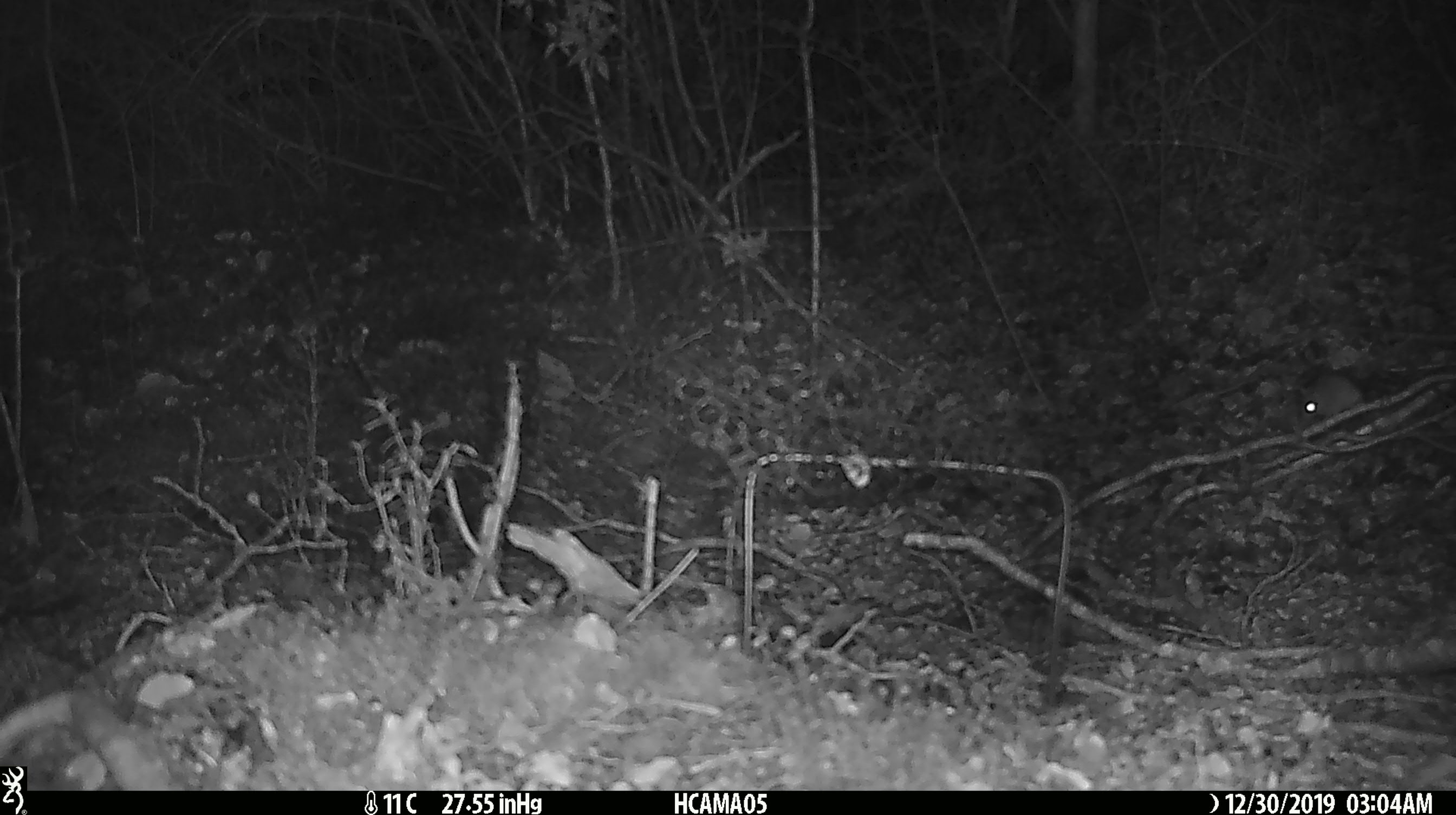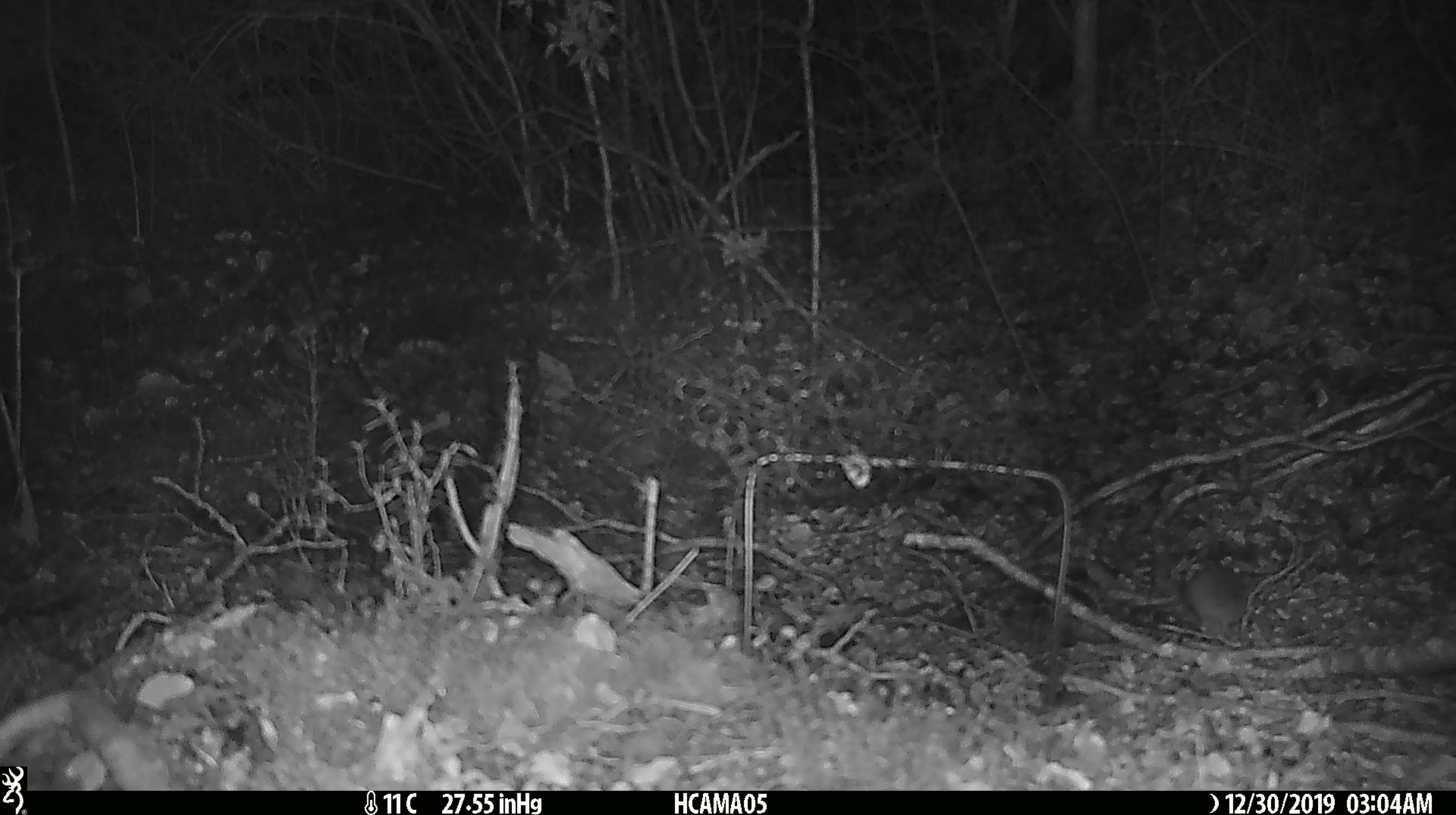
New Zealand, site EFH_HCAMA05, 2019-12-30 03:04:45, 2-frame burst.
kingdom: Animalia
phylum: Chordata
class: Mammalia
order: Rodentia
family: Muridae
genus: Mus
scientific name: Mus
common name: mouse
Mouse (Mus).